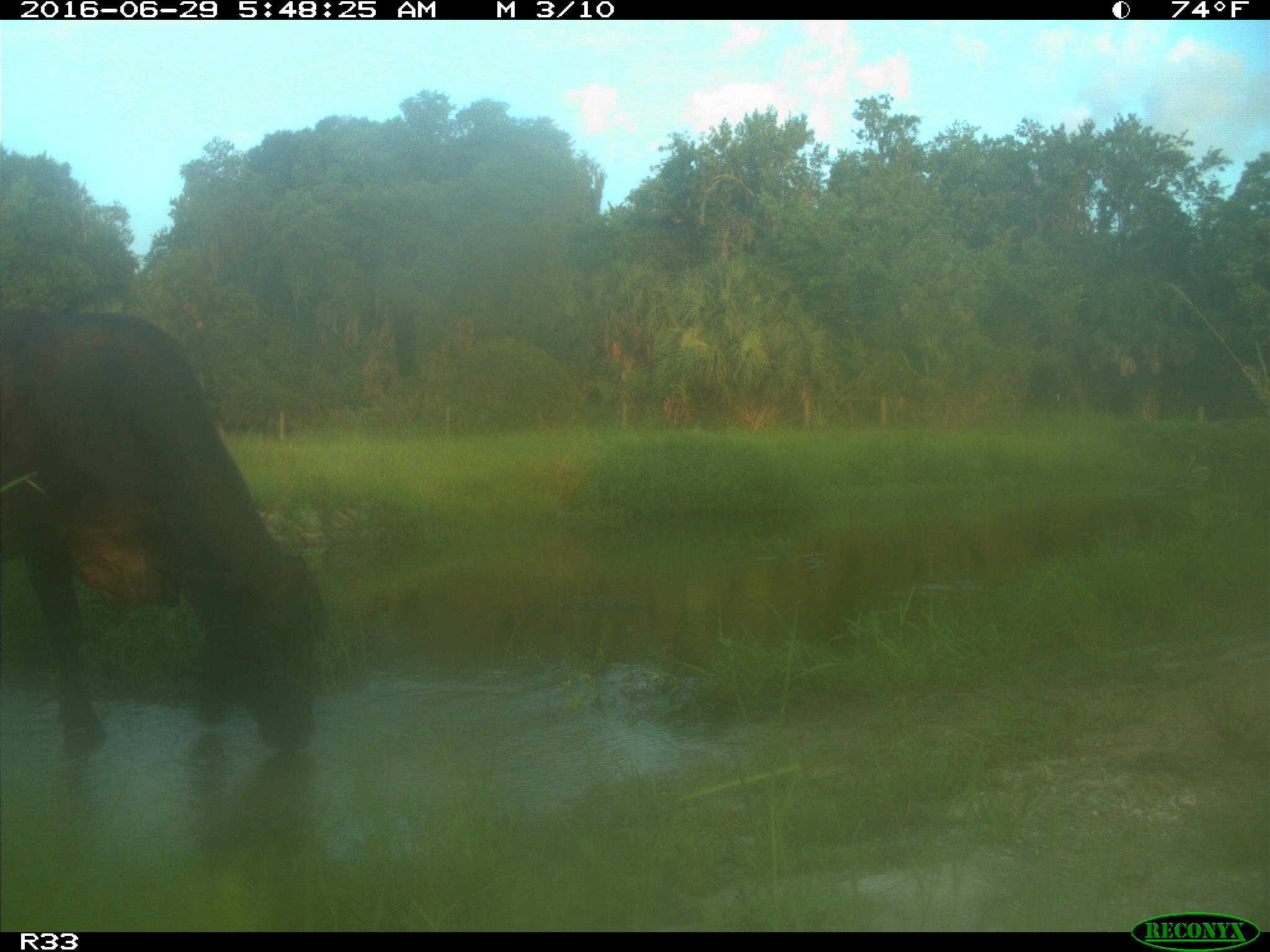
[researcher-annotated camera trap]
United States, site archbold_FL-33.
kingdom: Animalia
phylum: Chordata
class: Mammalia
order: Artiodactyla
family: Bovidae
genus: Bos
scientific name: Bos taurus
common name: domestic cow